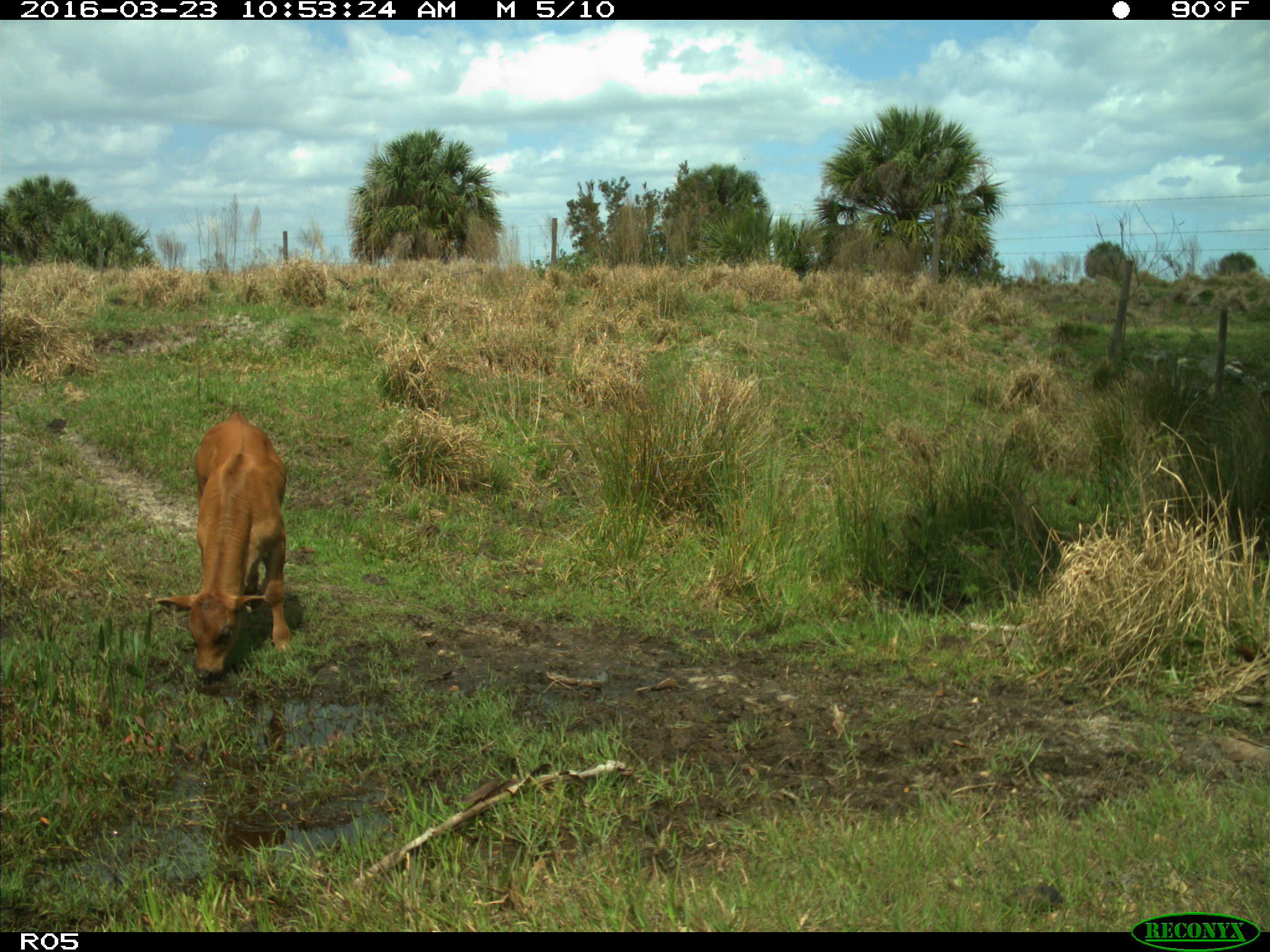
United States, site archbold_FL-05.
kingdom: Animalia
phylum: Chordata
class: Mammalia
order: Artiodactyla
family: Bovidae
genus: Bos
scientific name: Bos taurus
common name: domestic cow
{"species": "Bos taurus (domestic cow)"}